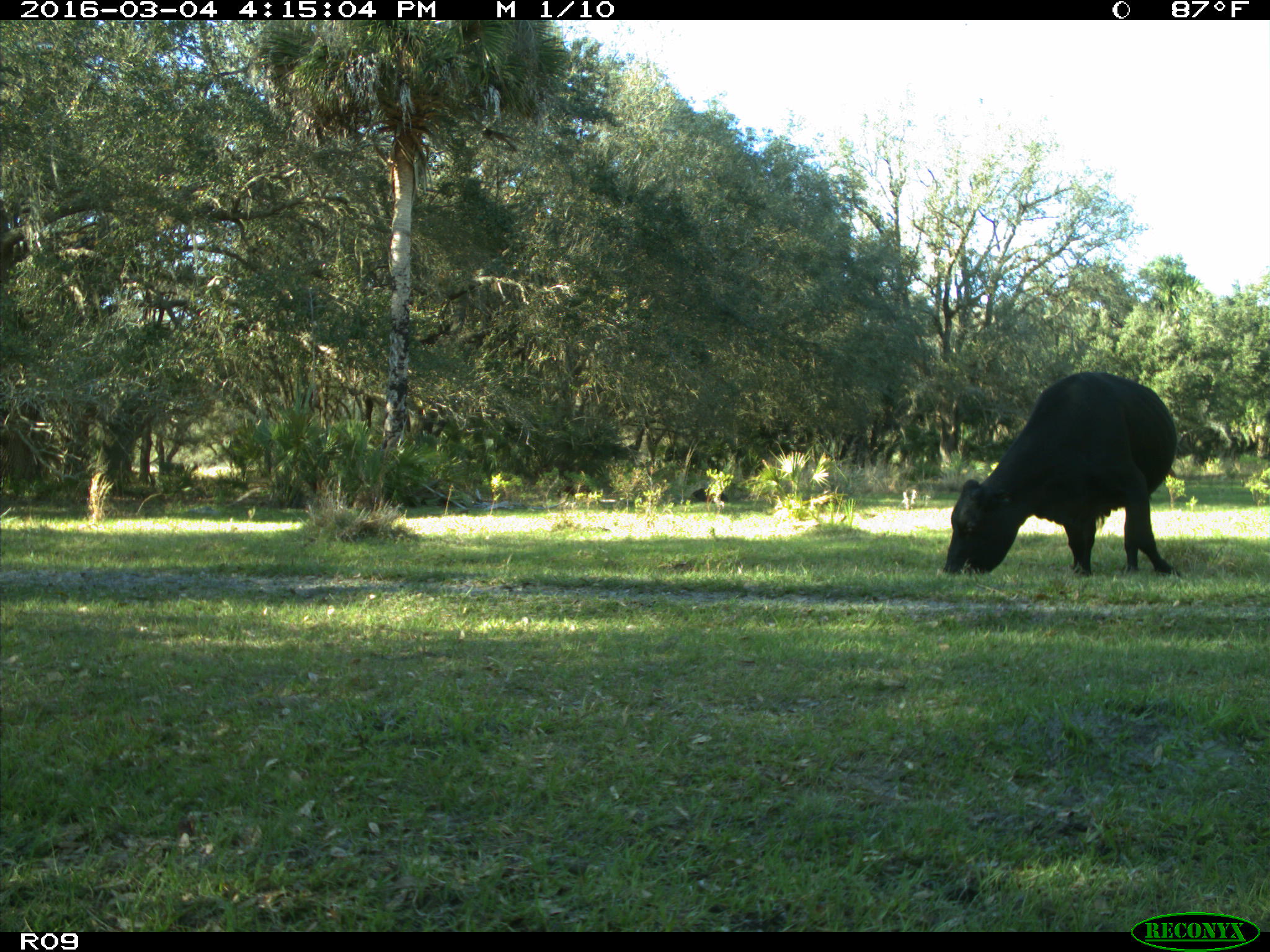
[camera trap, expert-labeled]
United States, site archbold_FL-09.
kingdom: Animalia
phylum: Chordata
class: Mammalia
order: Artiodactyla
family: Bovidae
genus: Bos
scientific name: Bos taurus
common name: domestic cow